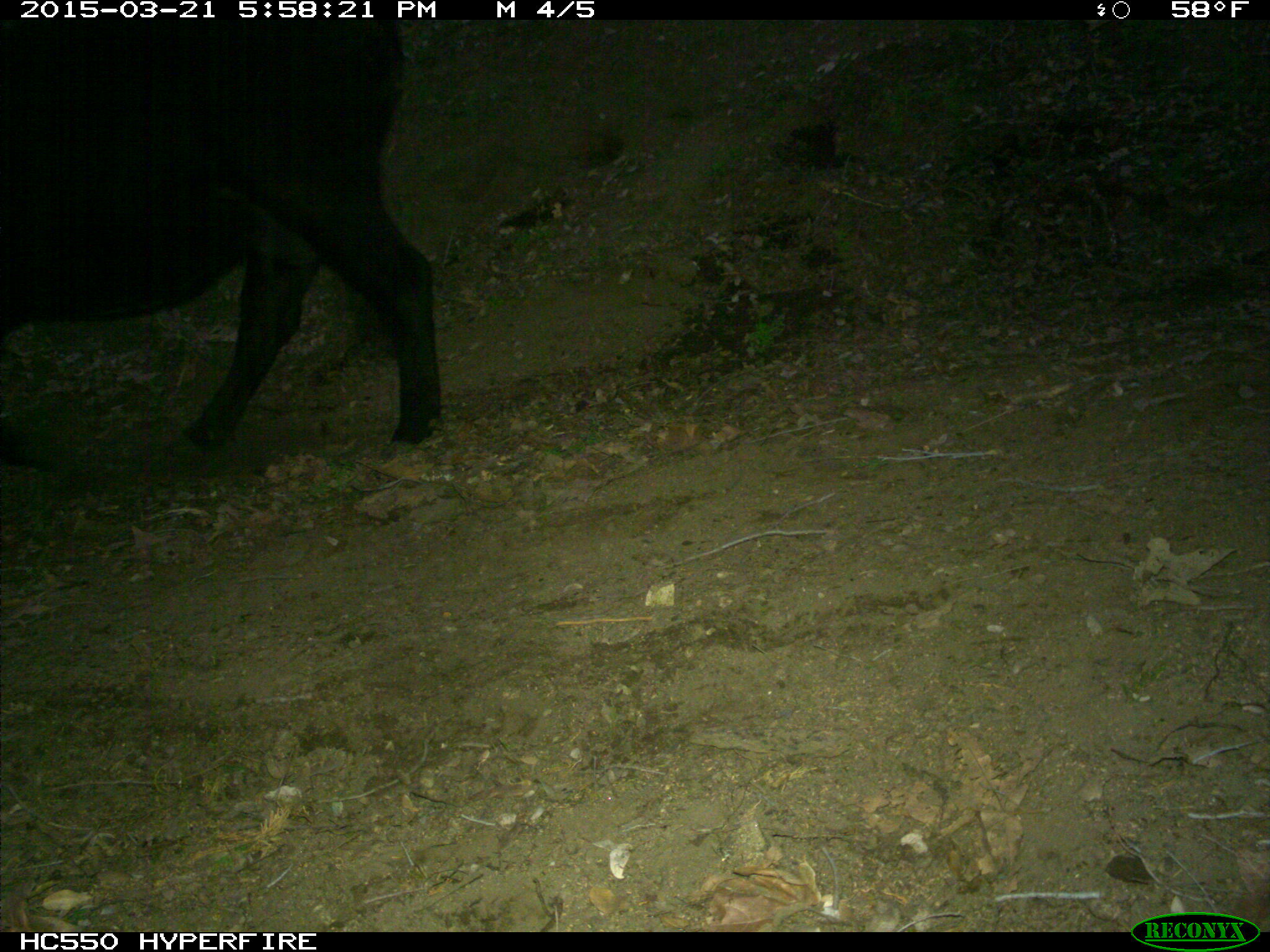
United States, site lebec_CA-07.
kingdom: Animalia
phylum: Chordata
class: Mammalia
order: Artiodactyla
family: Bovidae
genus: Bos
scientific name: Bos taurus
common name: domestic cow